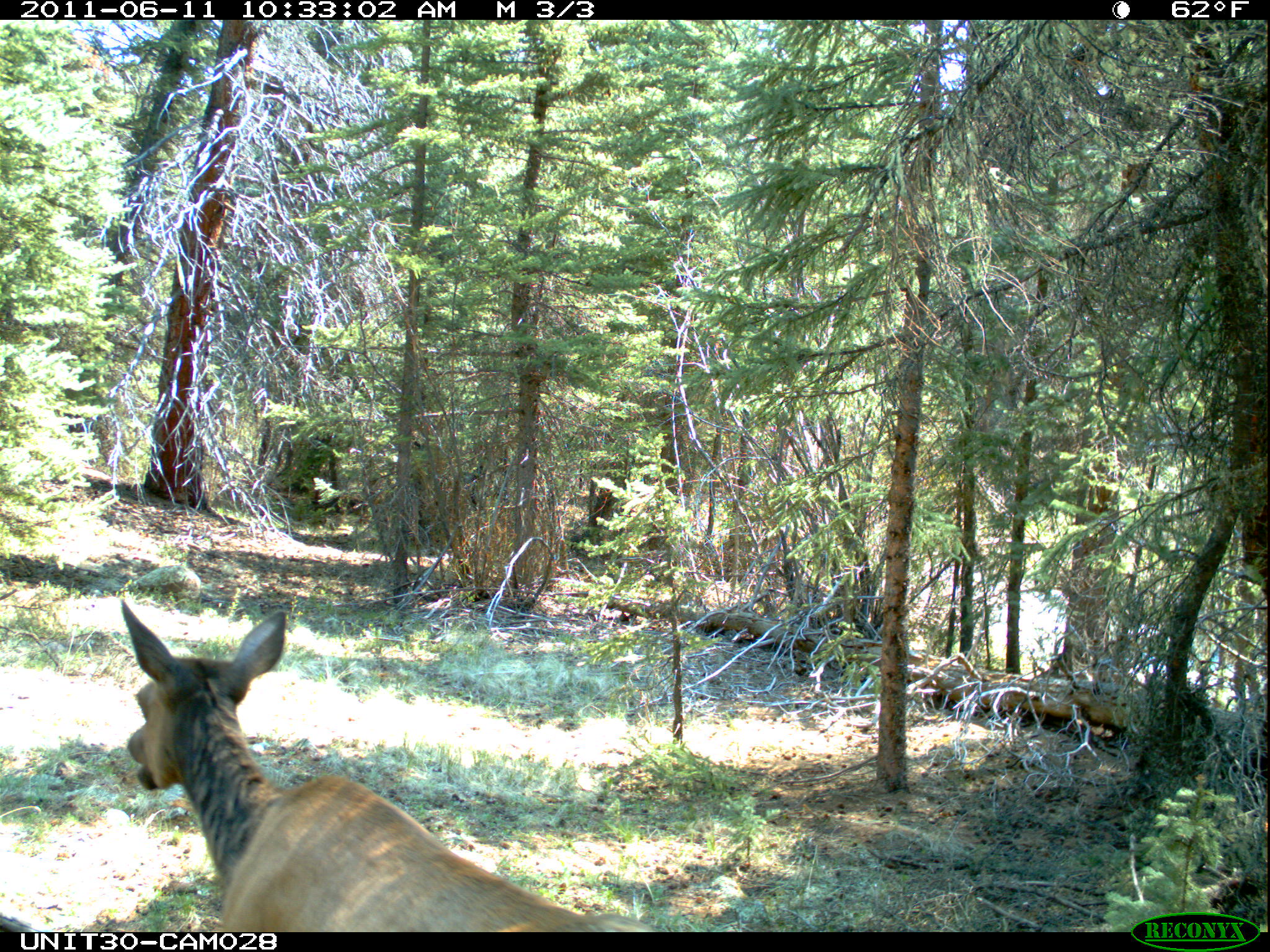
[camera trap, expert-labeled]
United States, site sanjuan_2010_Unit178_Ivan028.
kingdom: Animalia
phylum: Chordata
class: Mammalia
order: Artiodactyla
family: Cervidae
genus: Cervus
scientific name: Cervus elaphus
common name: red deer